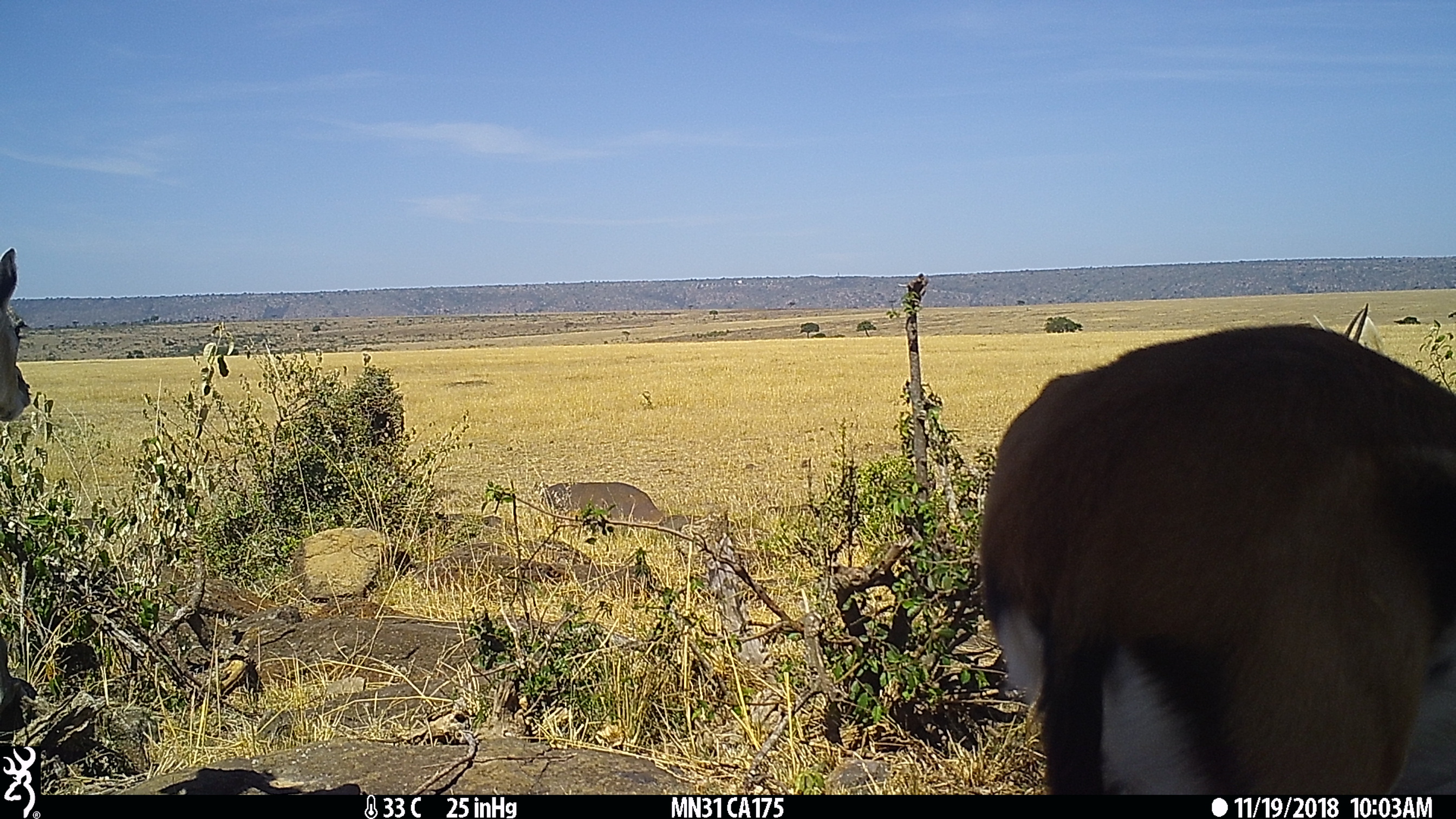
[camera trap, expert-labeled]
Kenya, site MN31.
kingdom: Animalia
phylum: Chordata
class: Mammalia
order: Artiodactyla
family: Bovidae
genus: Eudorcas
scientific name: Eudorcas thomsonii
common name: thomon's gazelle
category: gazelle thomsons